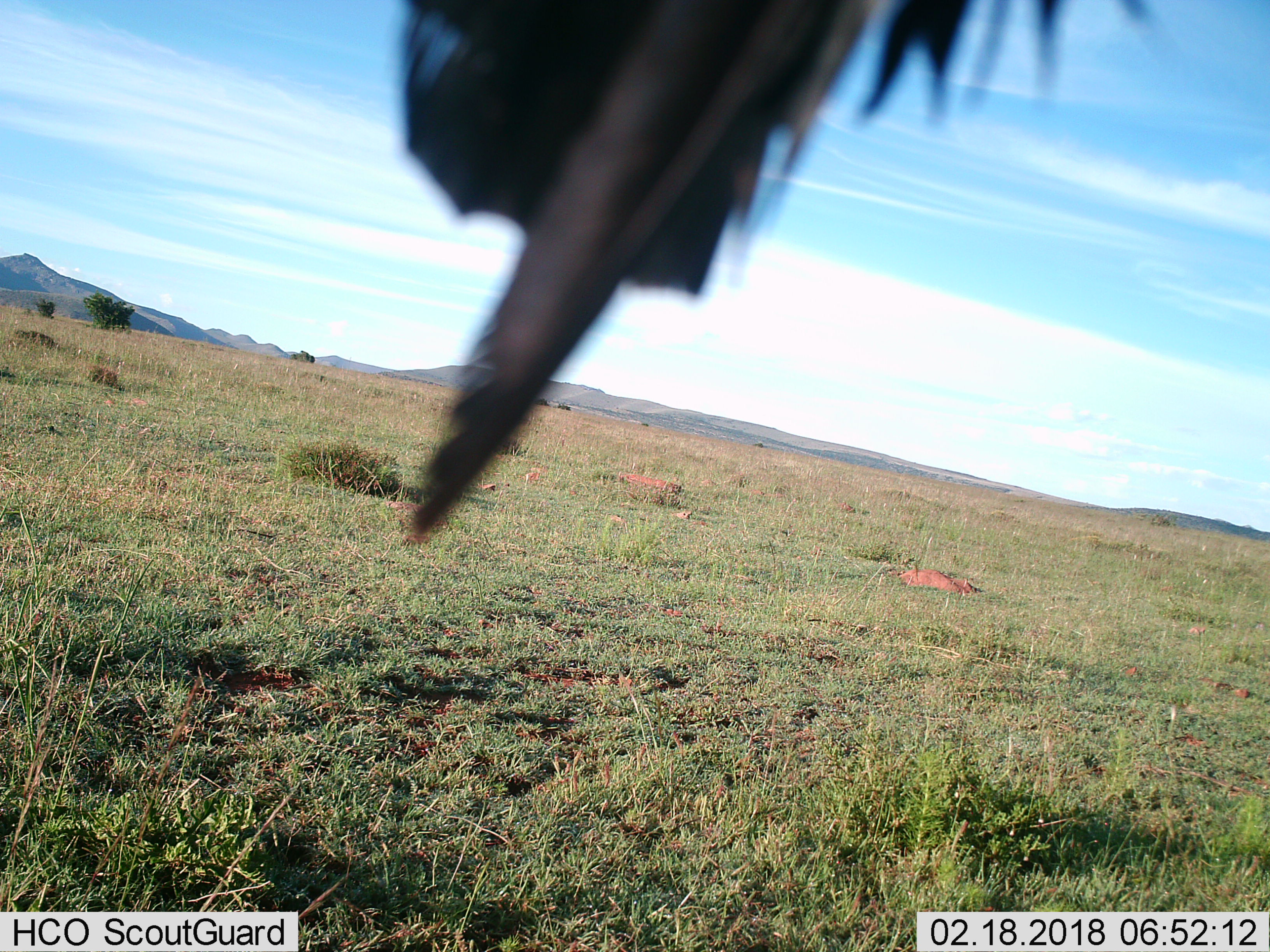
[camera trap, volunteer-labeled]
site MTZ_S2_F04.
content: unidentified animal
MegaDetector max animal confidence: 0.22